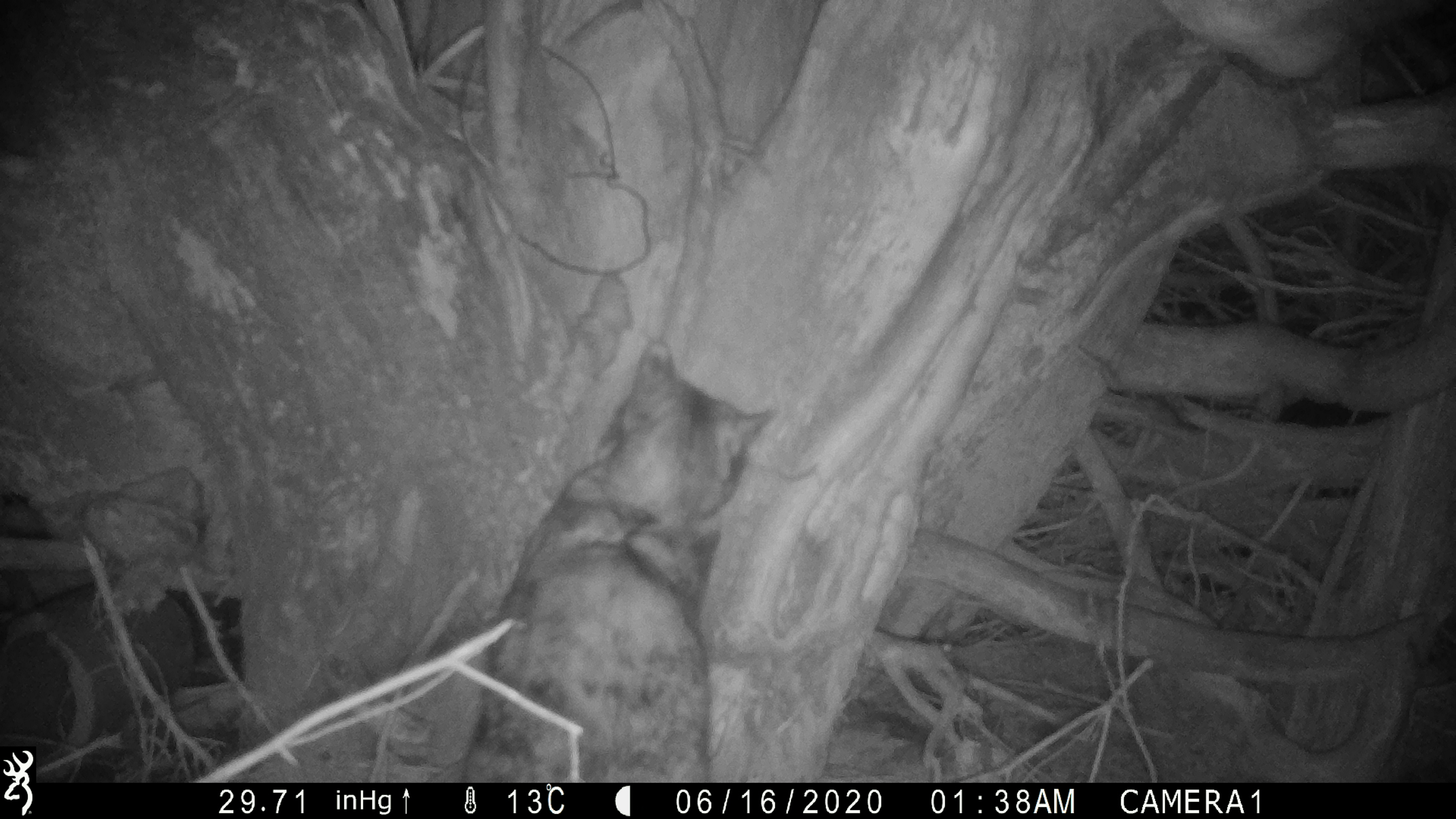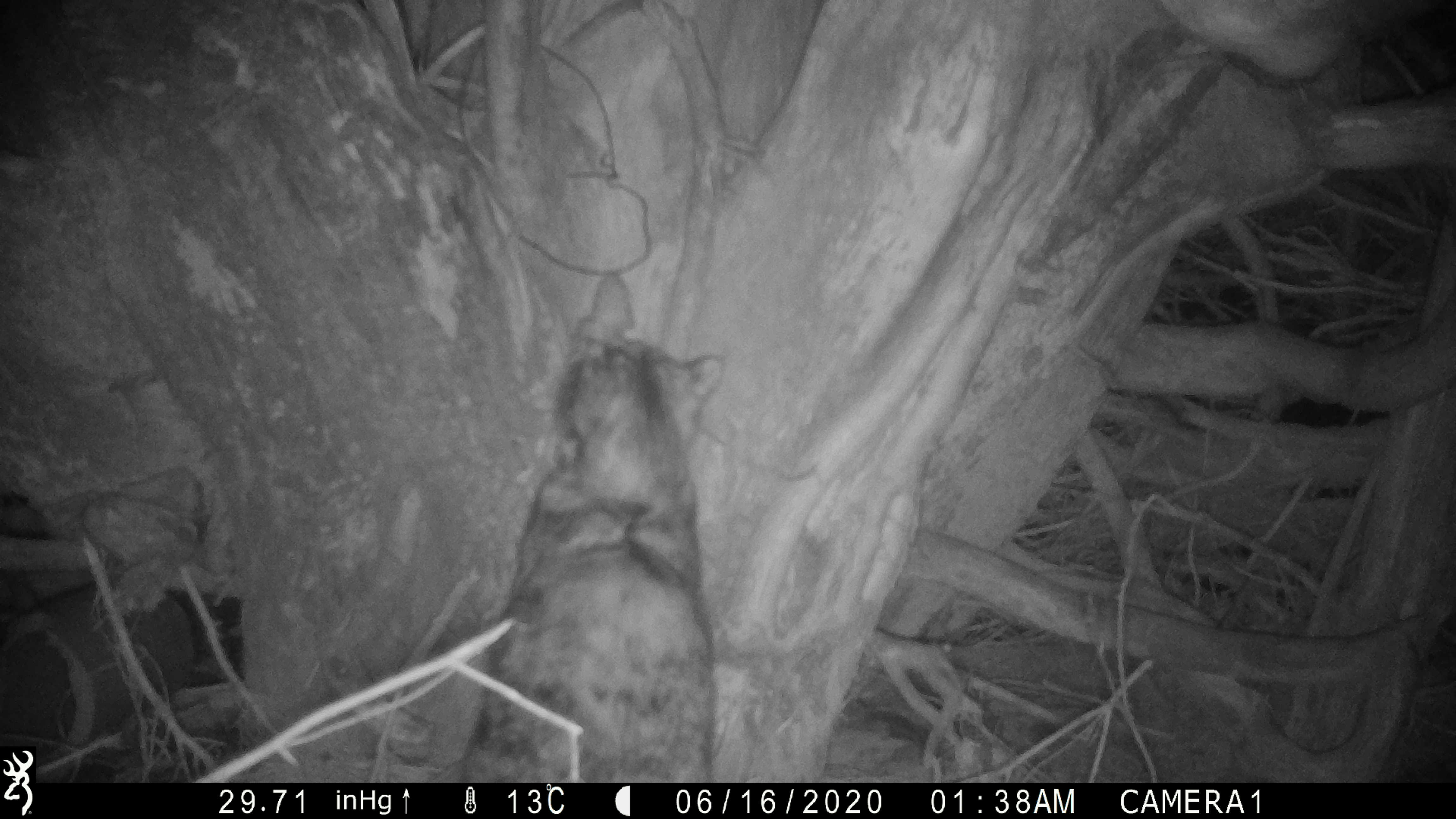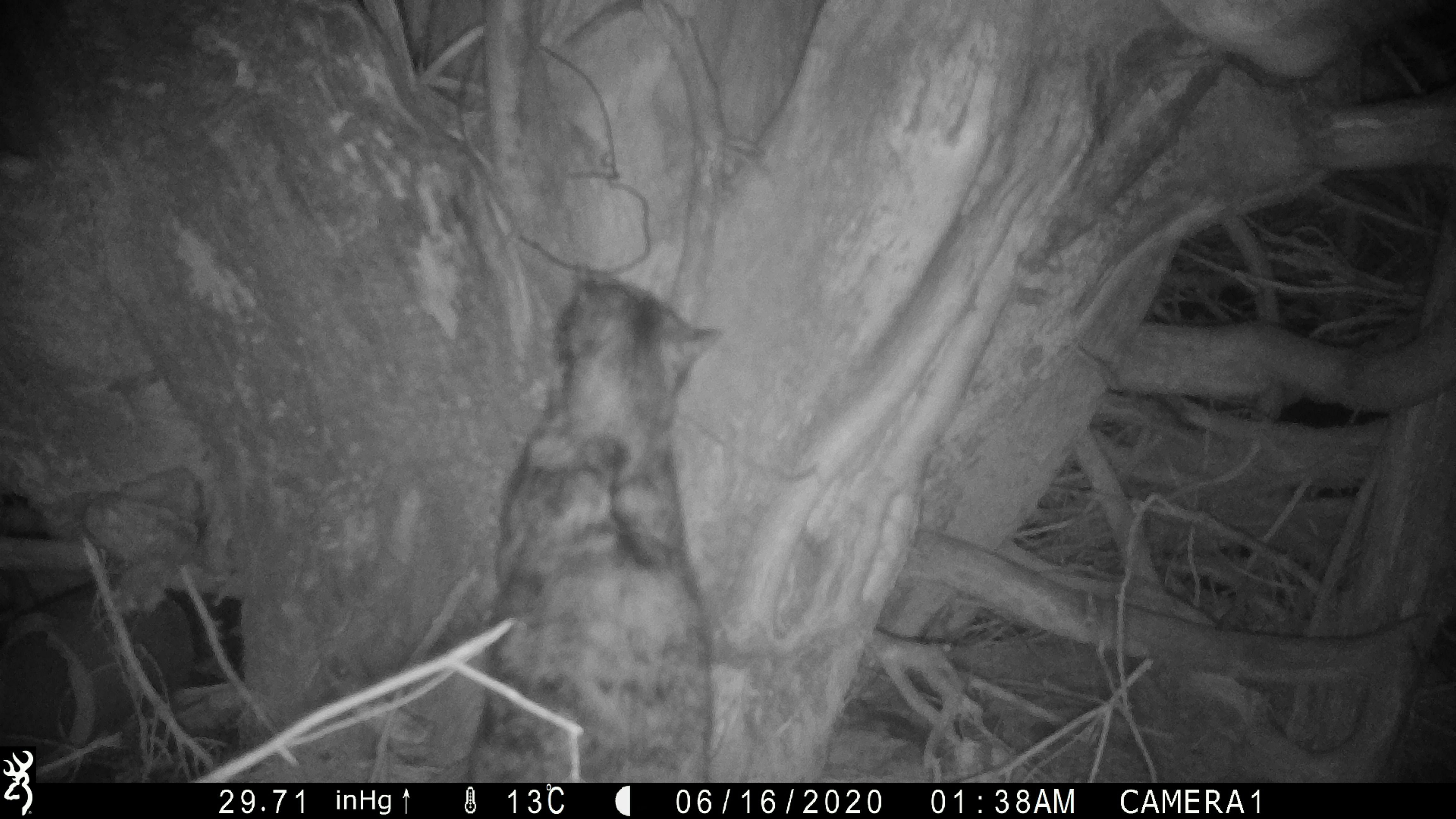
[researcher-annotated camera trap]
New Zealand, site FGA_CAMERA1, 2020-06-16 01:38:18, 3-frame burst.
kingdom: Animalia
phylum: Chordata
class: Mammalia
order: Carnivora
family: Felidae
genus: Felis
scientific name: Felis catus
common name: domestic cat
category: cat